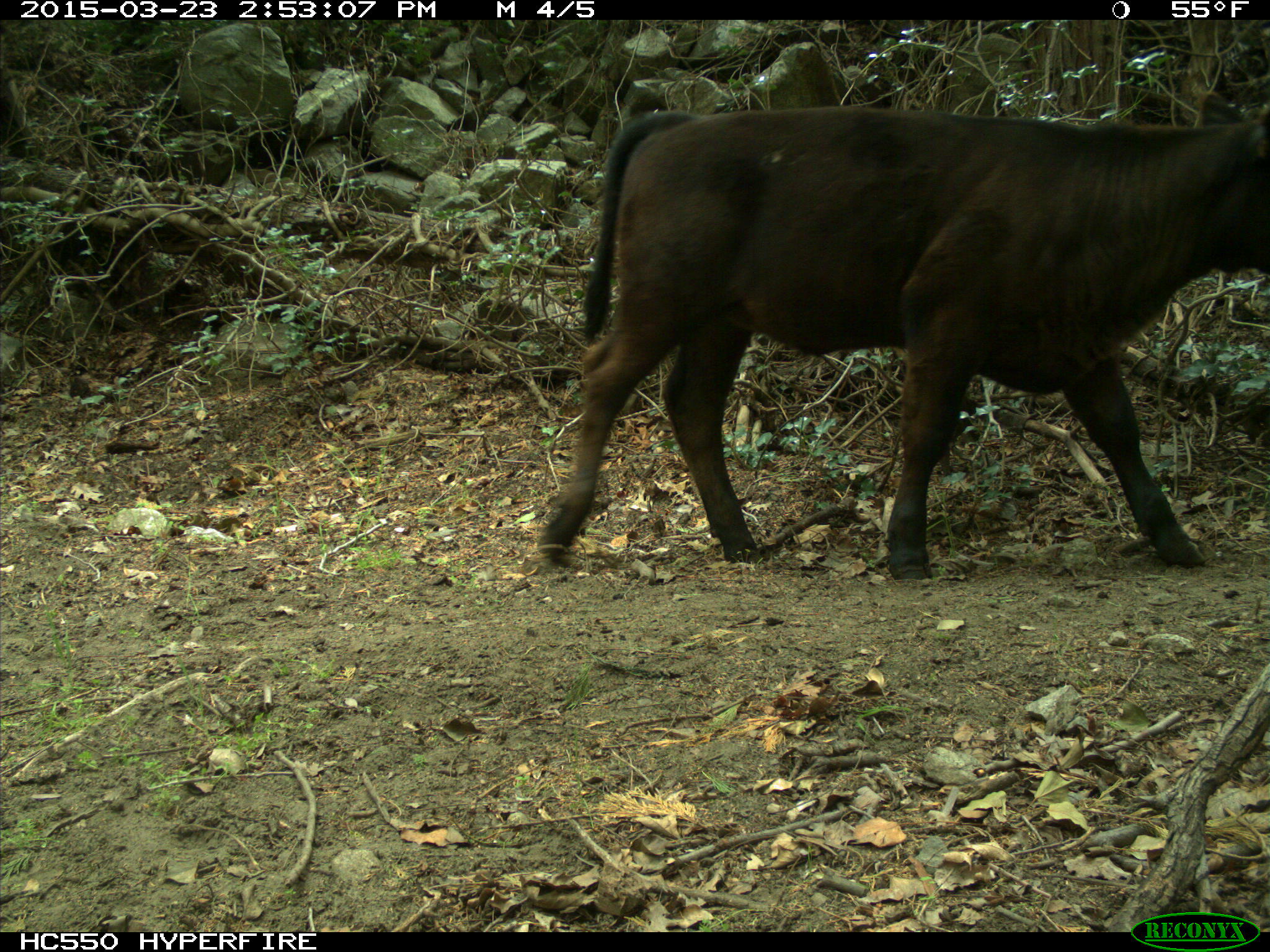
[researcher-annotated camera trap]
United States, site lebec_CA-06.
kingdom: Animalia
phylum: Chordata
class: Mammalia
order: Artiodactyla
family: Bovidae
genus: Bos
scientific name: Bos taurus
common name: domestic cow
Bos taurus (domestic cow).